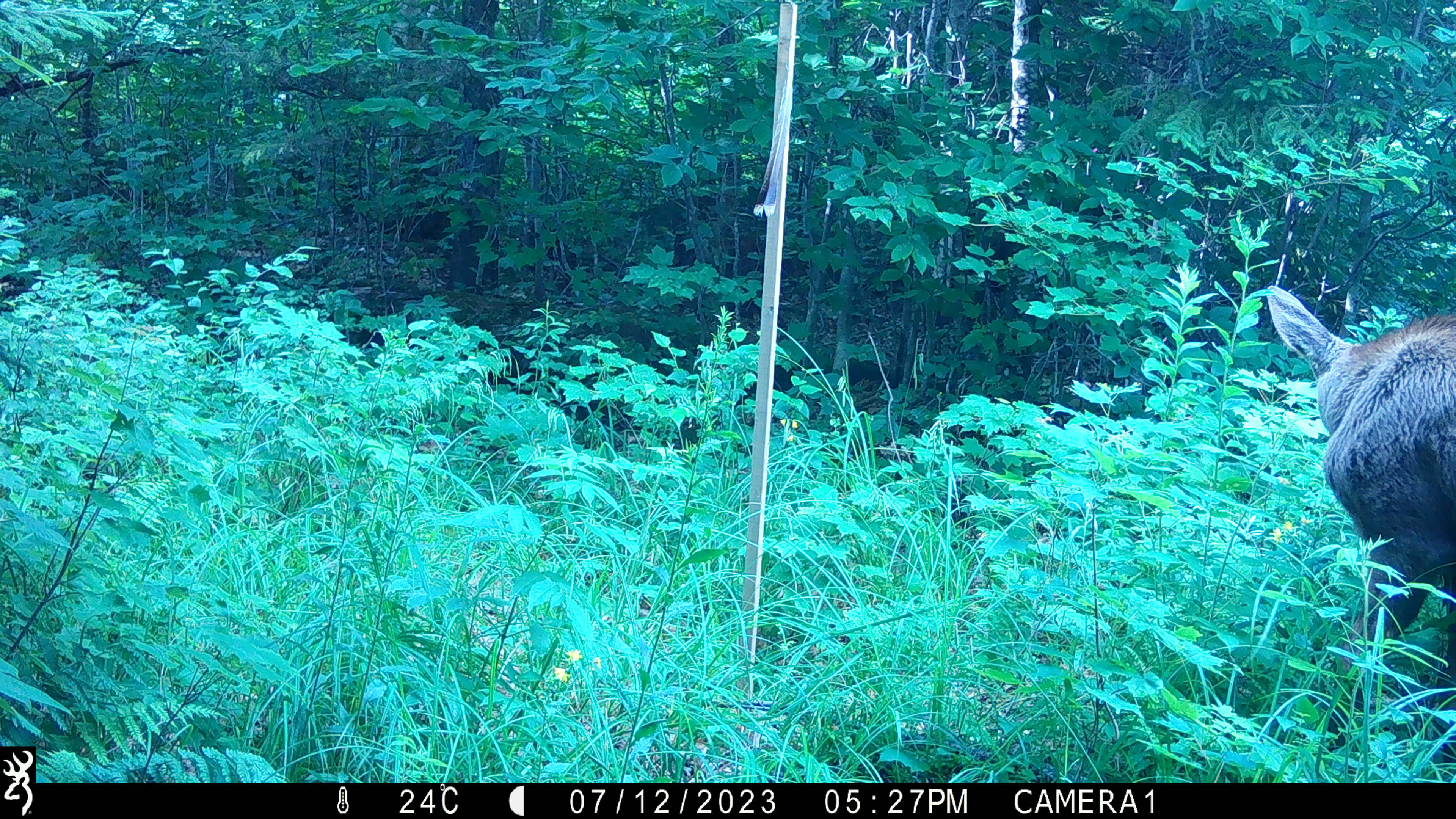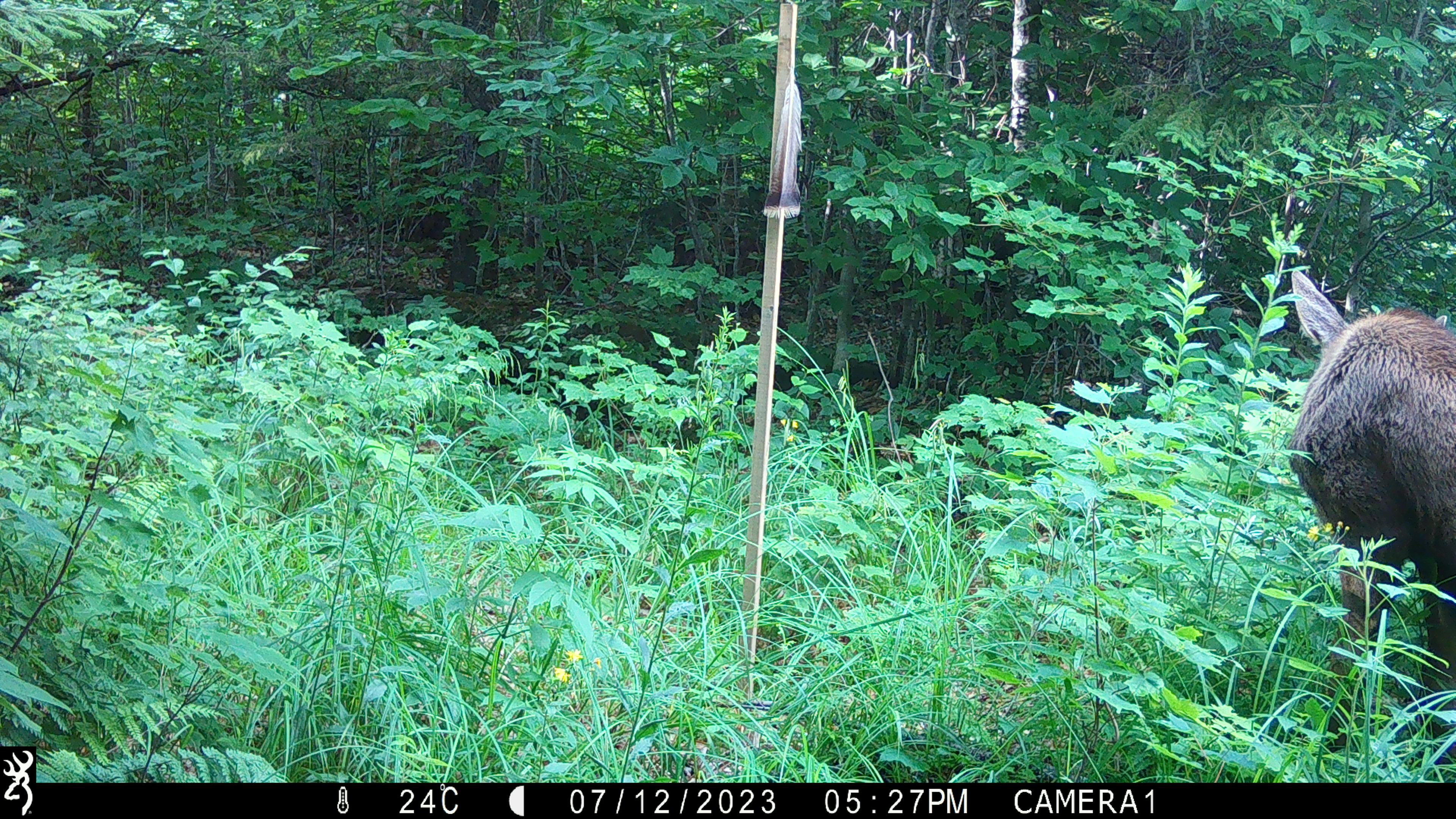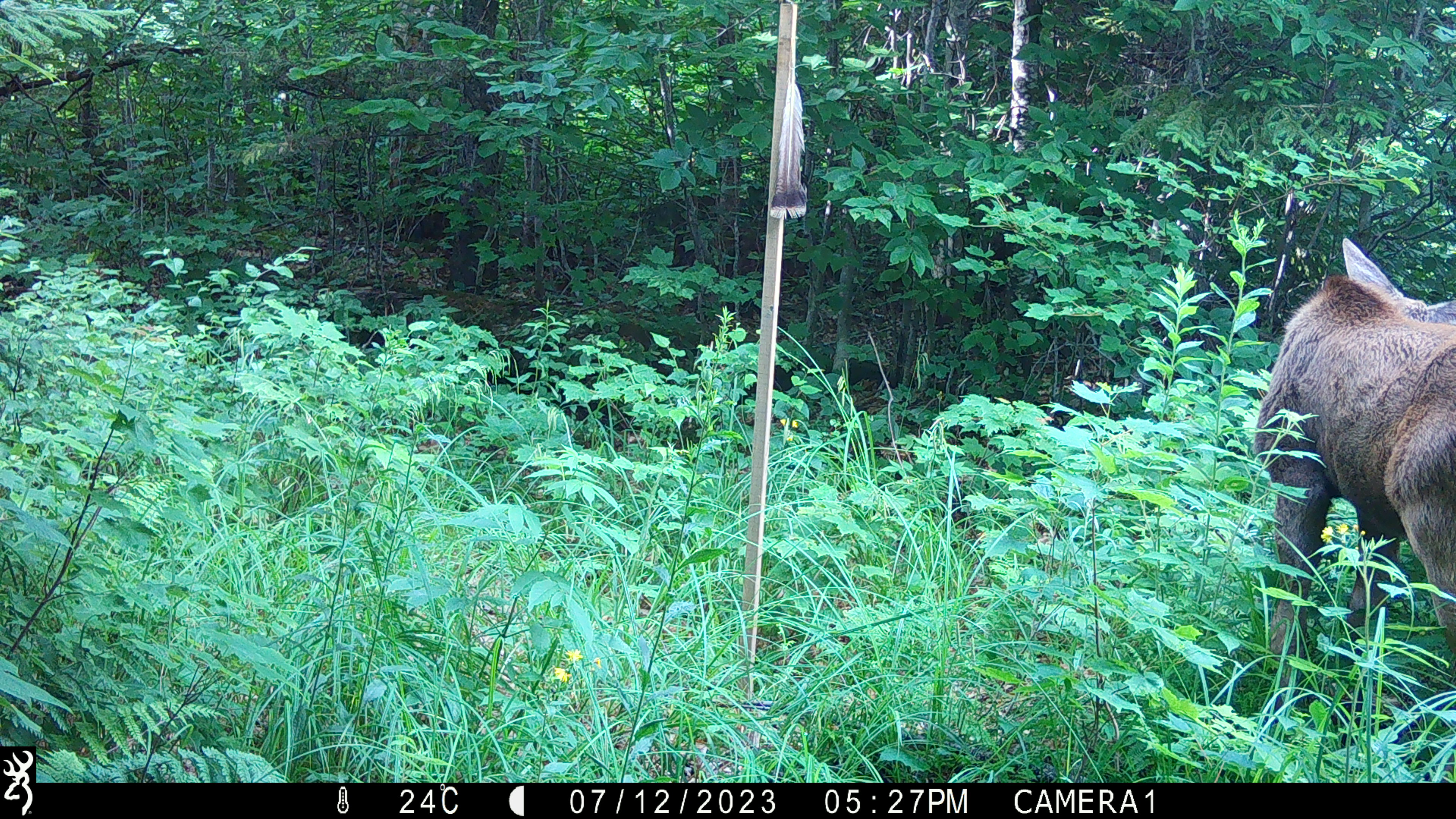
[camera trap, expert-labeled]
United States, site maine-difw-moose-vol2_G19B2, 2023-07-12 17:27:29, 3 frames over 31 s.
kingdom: Animalia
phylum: Chordata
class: Mammalia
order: Artiodactyla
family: Cervidae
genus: Alces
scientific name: Alces alces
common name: moose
Moose (Alces alces).